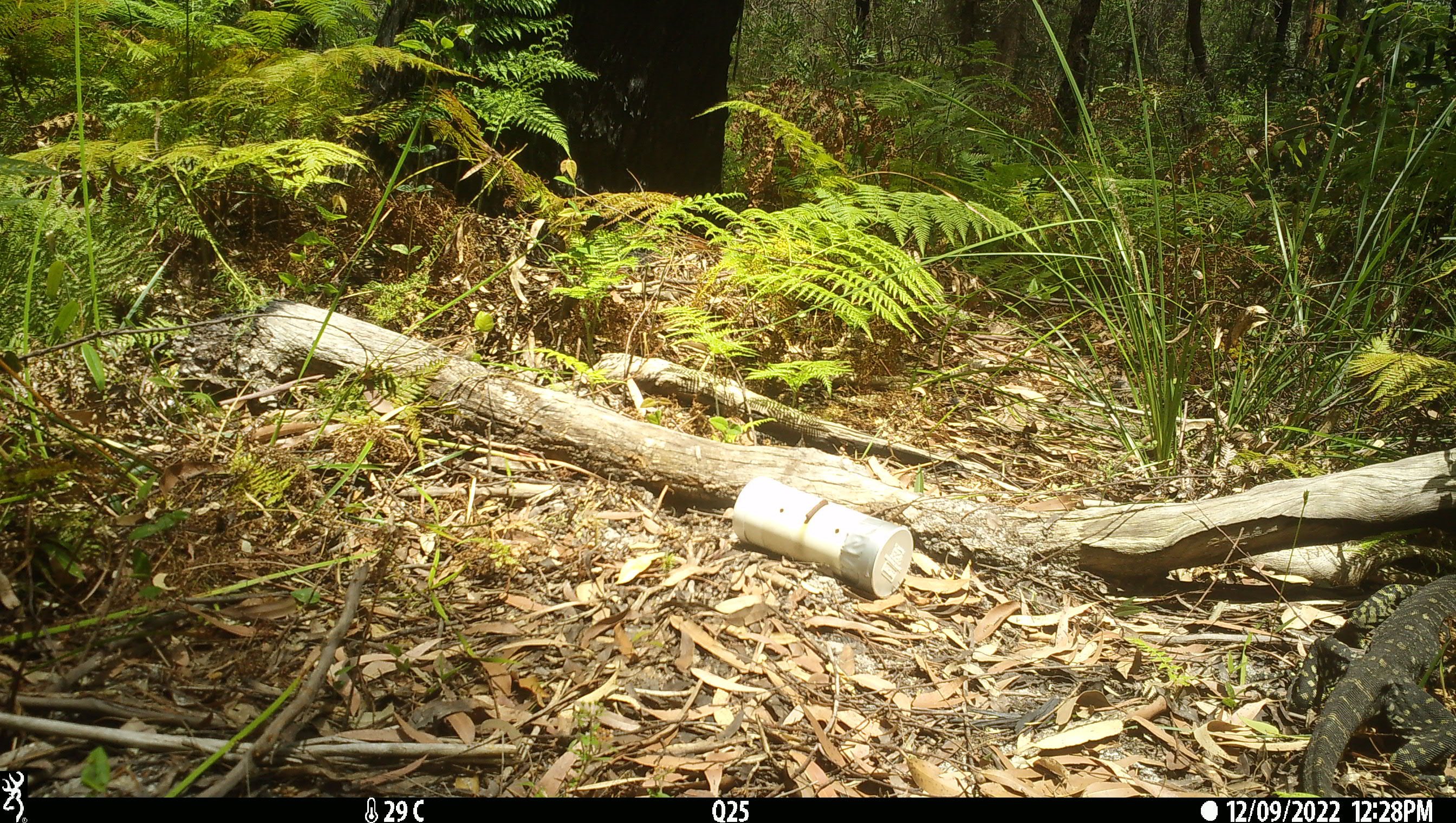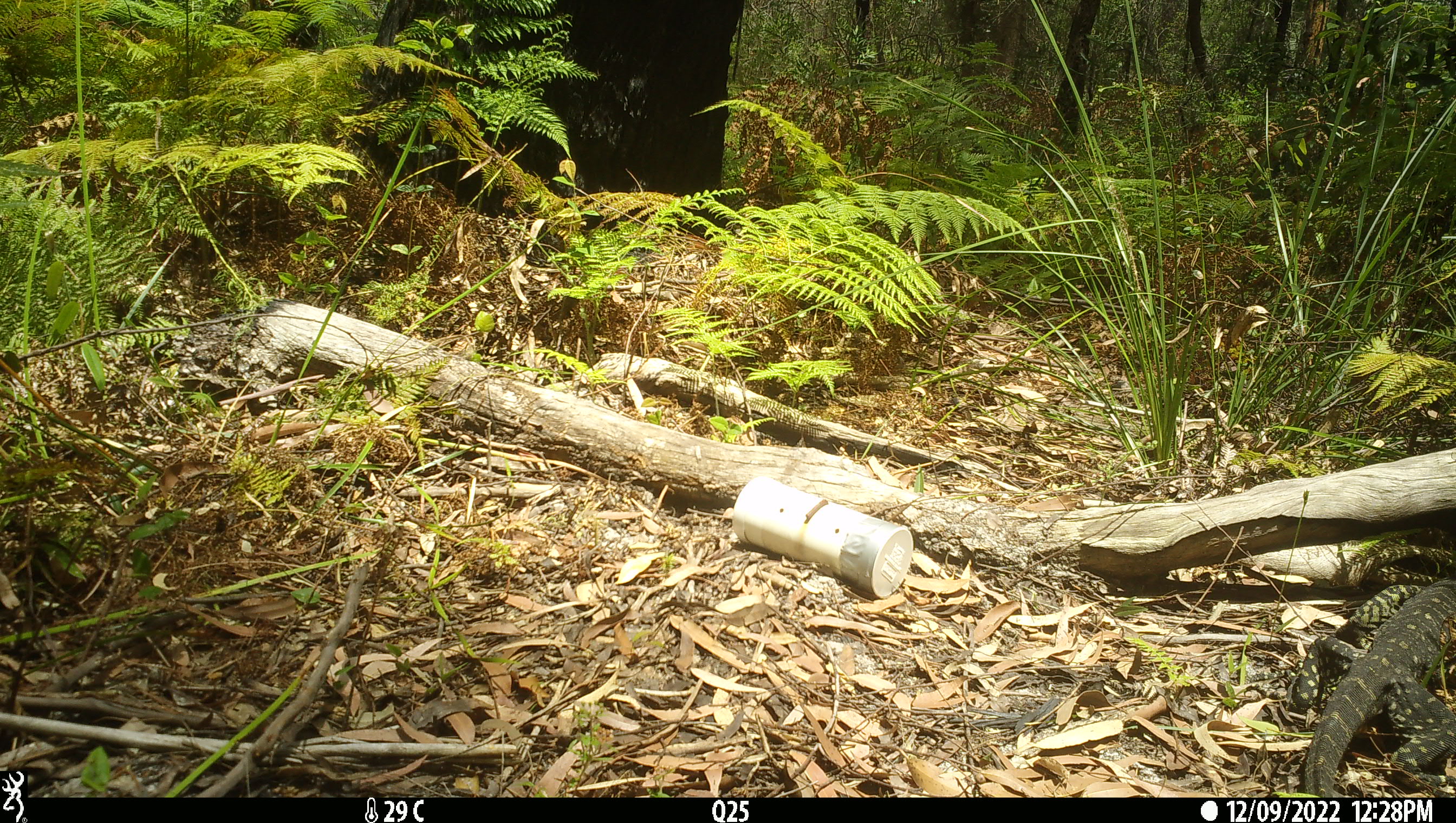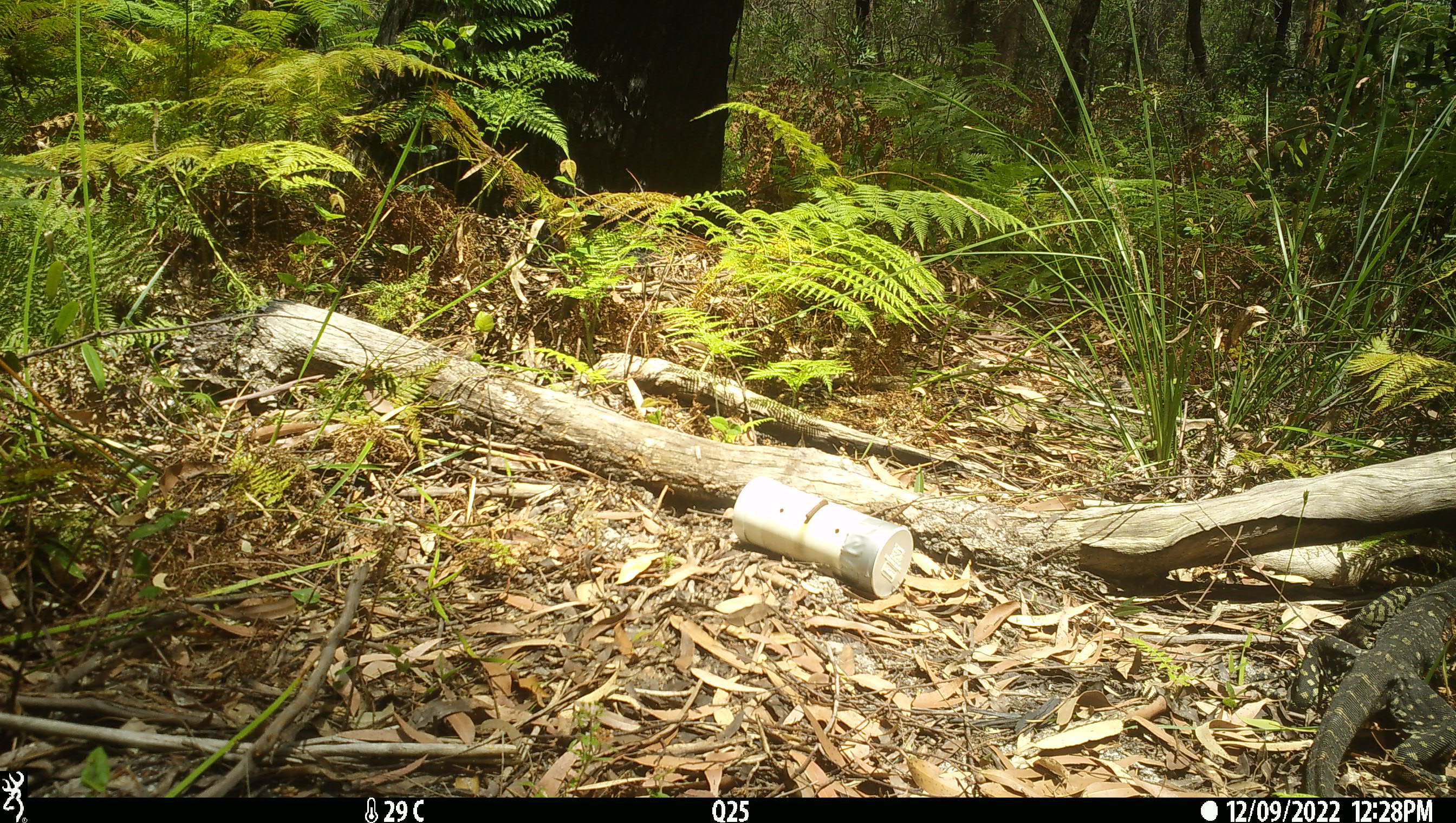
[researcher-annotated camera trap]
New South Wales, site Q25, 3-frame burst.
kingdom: Animalia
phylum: Chordata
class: Reptilia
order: Squamata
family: Varanidae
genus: Varanus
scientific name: Varanus varius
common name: lace monitor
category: goanna